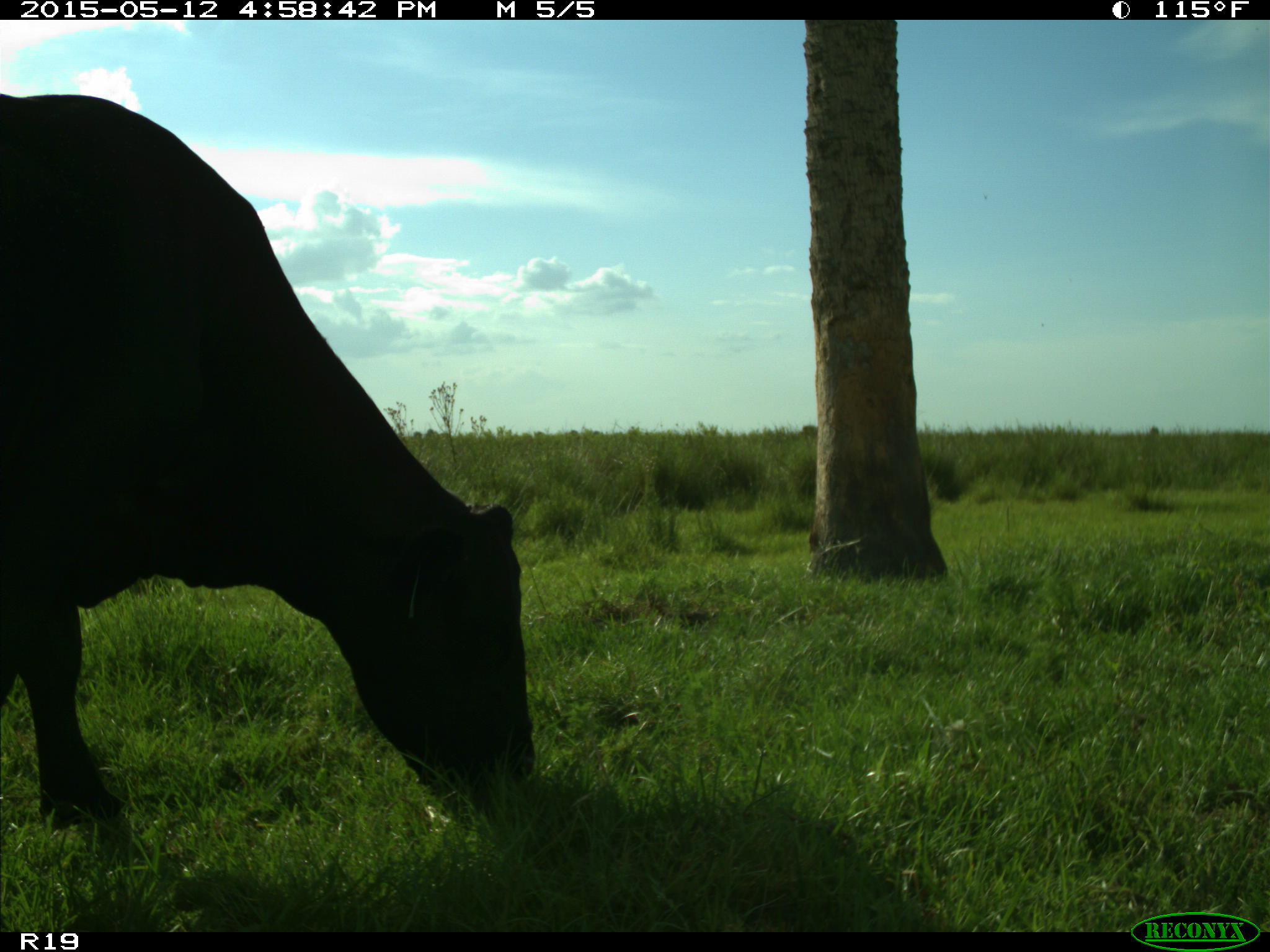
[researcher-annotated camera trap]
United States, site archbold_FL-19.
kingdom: Animalia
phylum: Chordata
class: Mammalia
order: Artiodactyla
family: Bovidae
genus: Bos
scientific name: Bos taurus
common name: domestic cow